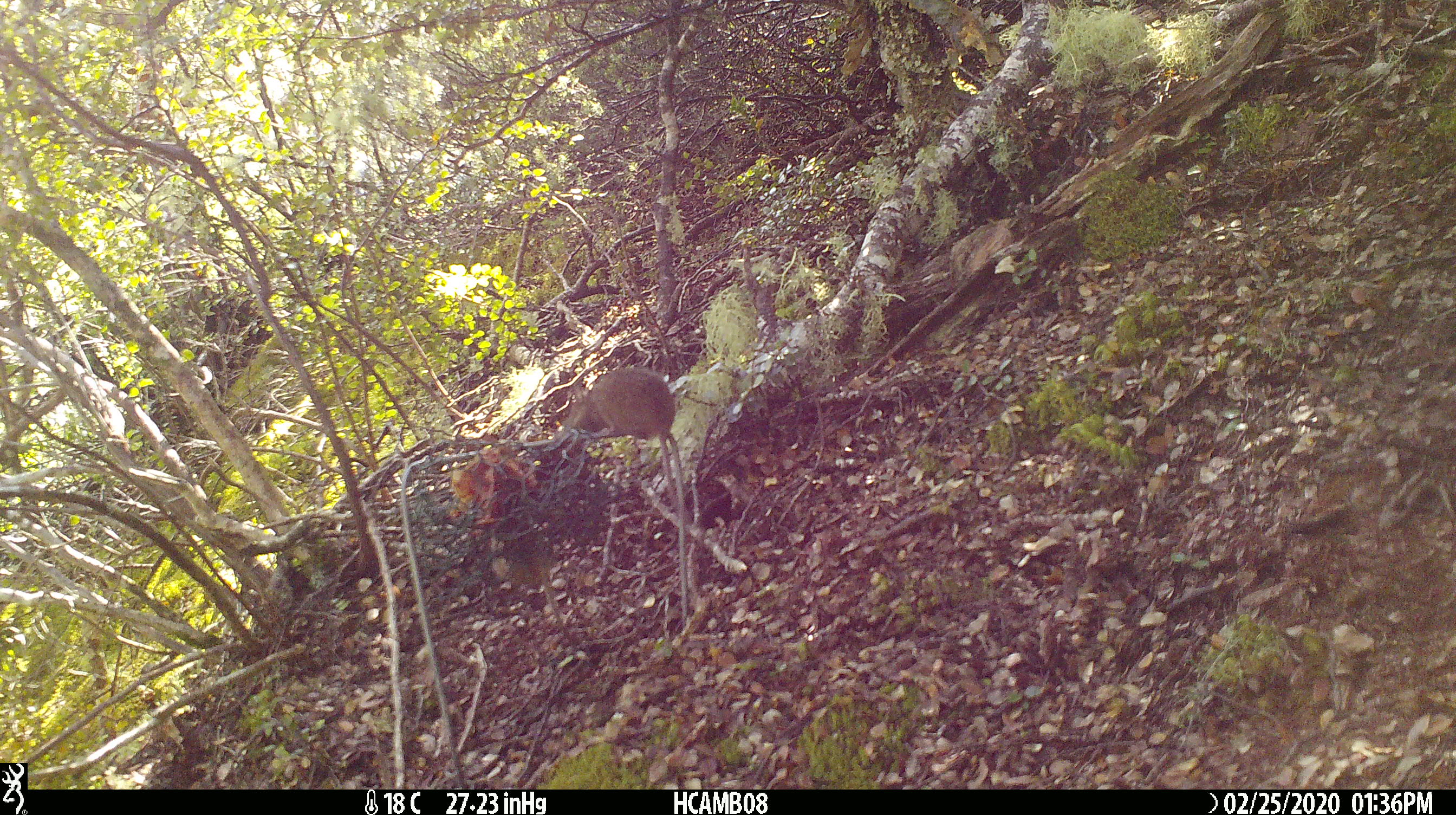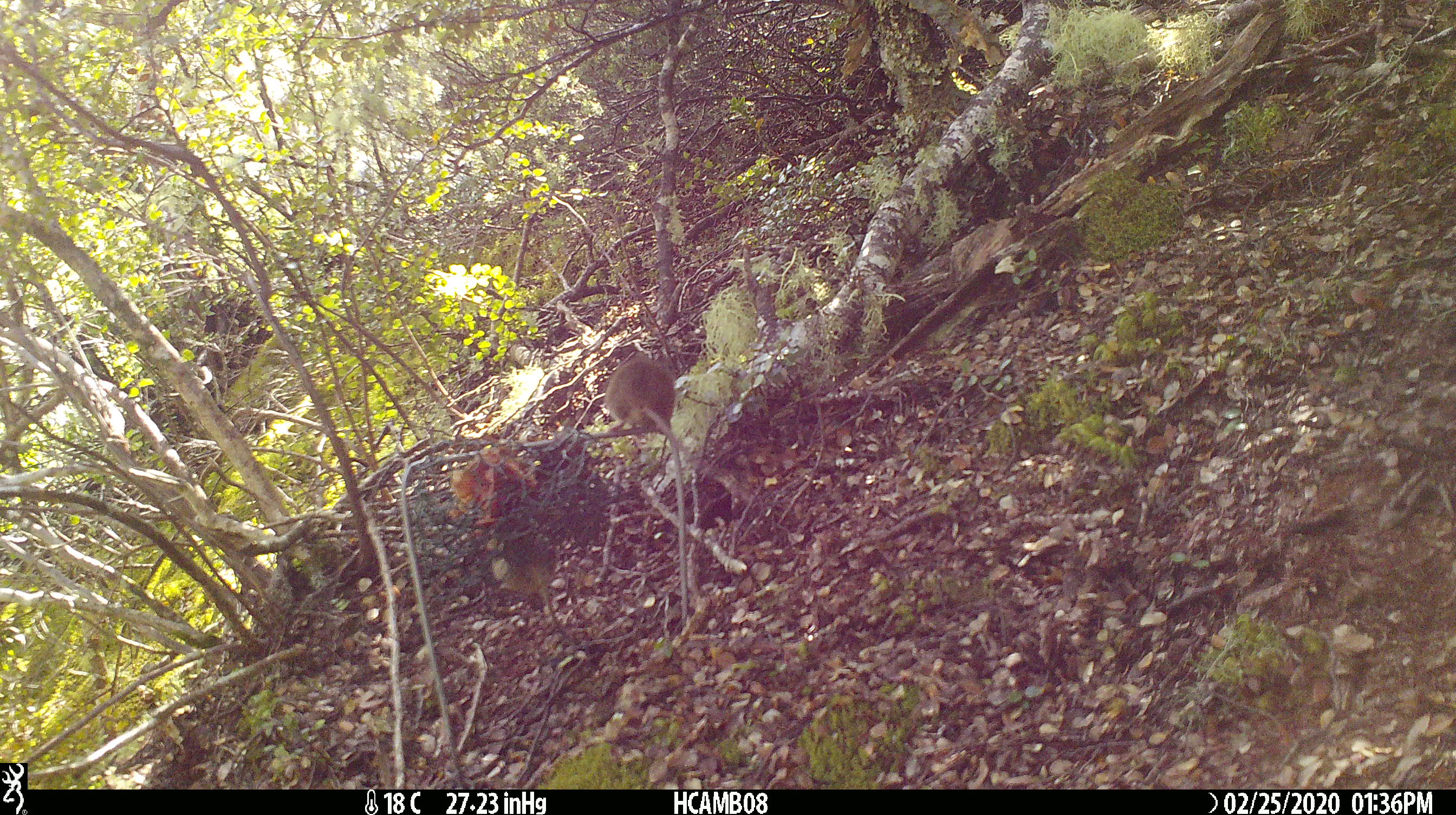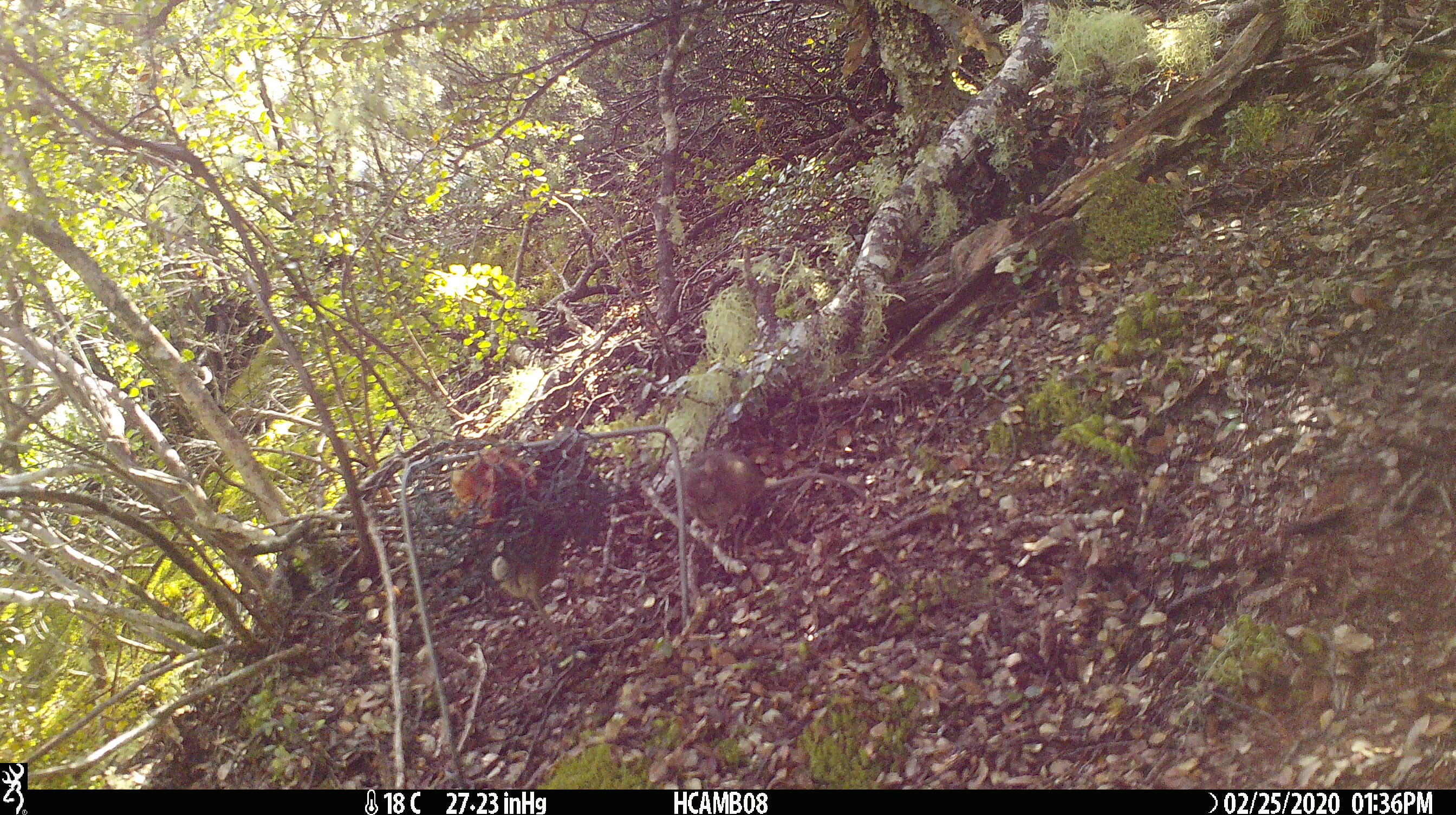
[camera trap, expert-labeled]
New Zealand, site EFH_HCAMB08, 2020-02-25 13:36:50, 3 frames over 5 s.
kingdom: Animalia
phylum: Chordata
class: Mammalia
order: Rodentia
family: Muridae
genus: Mus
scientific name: Mus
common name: mouse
Mouse (Mus).